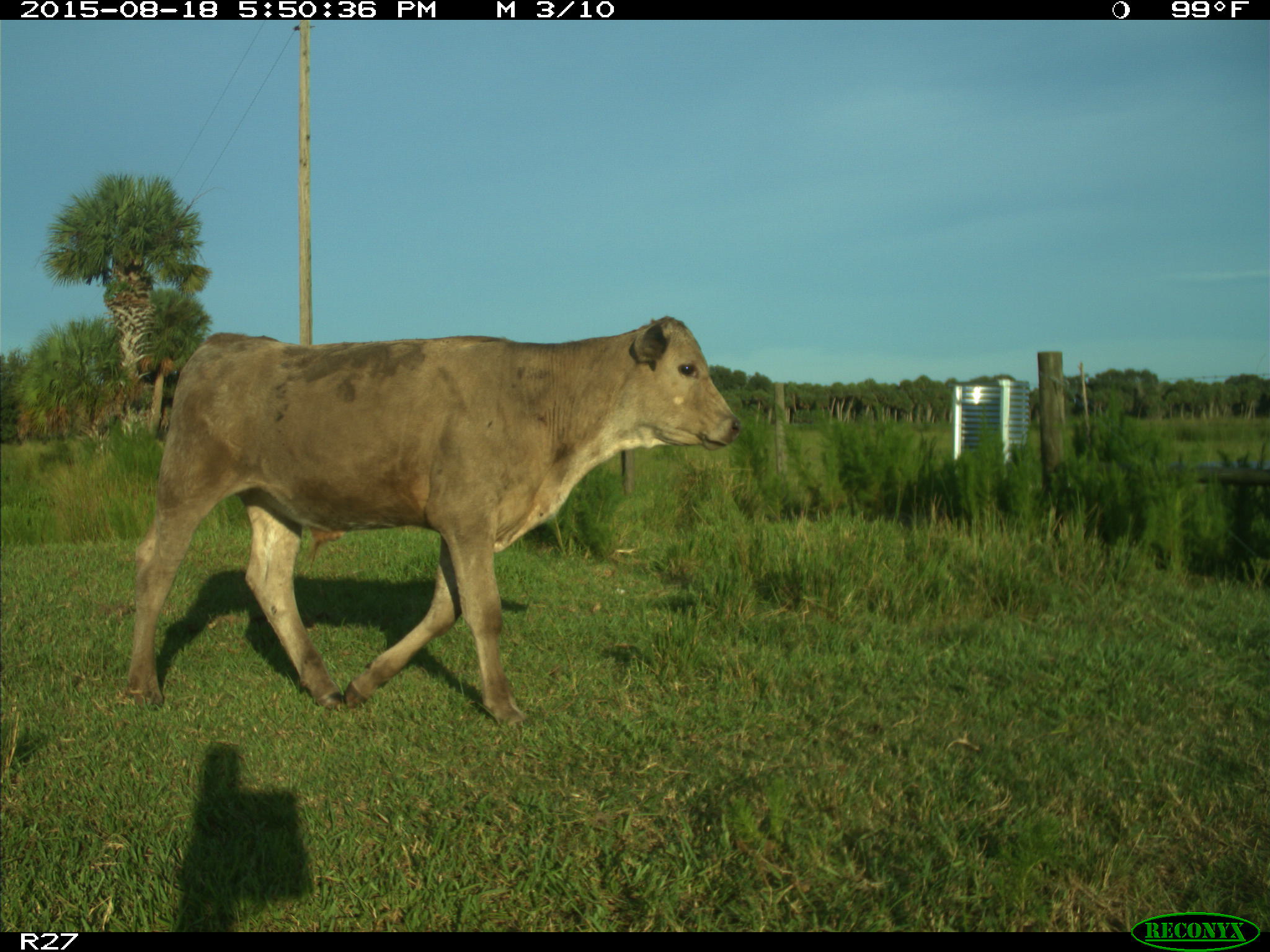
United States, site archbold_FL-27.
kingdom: Animalia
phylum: Chordata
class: Mammalia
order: Artiodactyla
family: Bovidae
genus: Bos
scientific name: Bos taurus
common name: domestic cow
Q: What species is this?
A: Bos taurus (domestic cow).